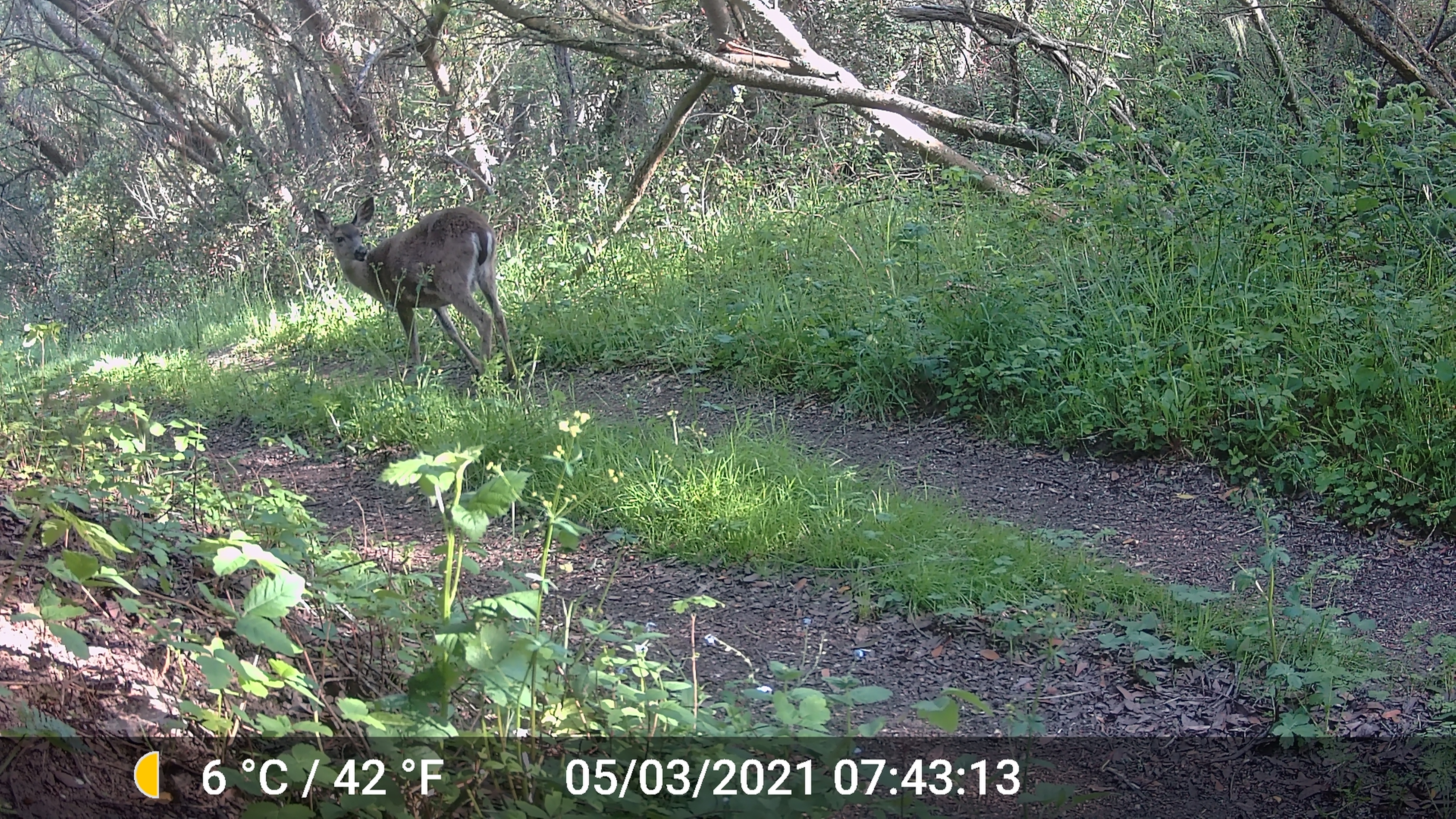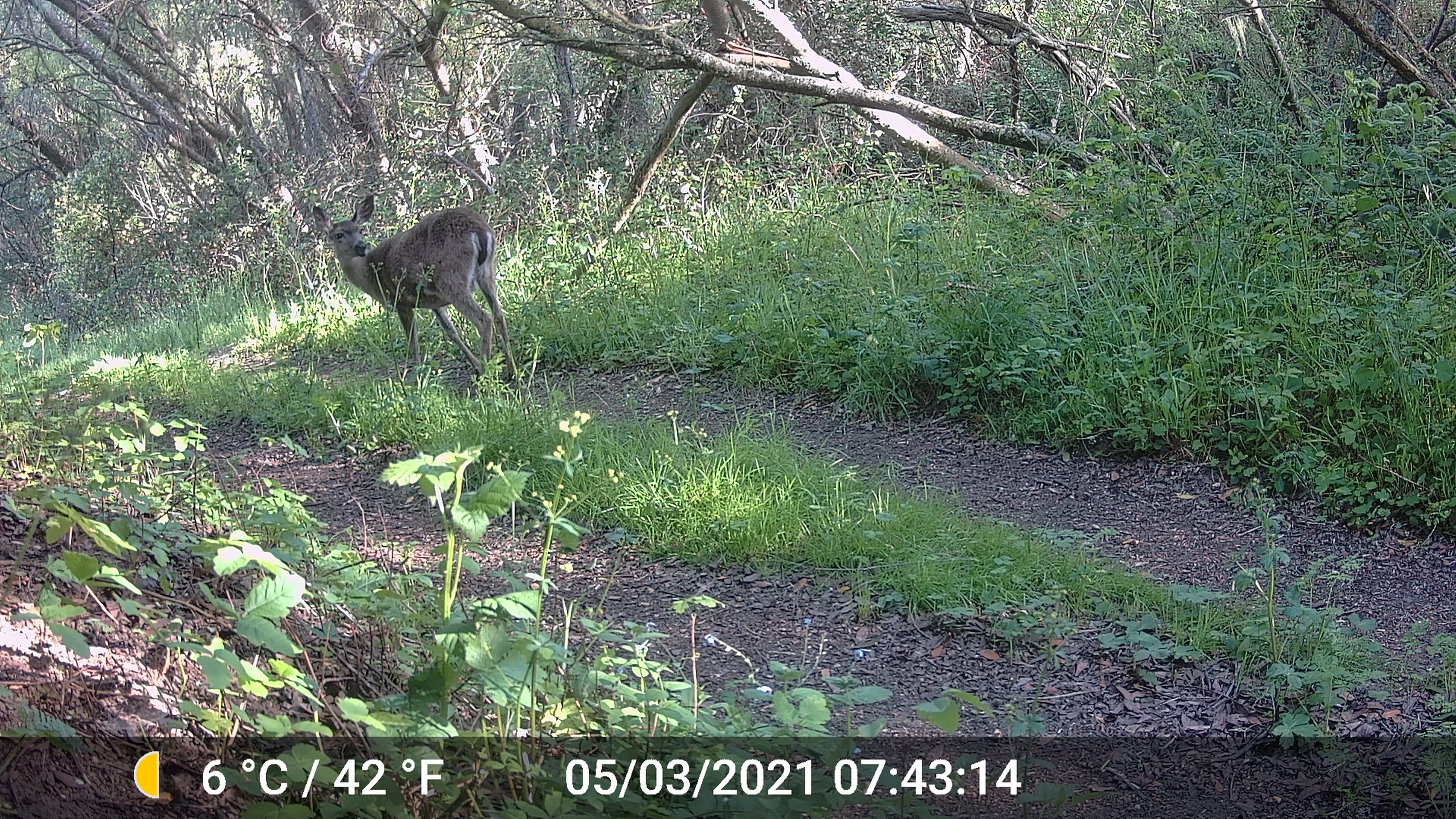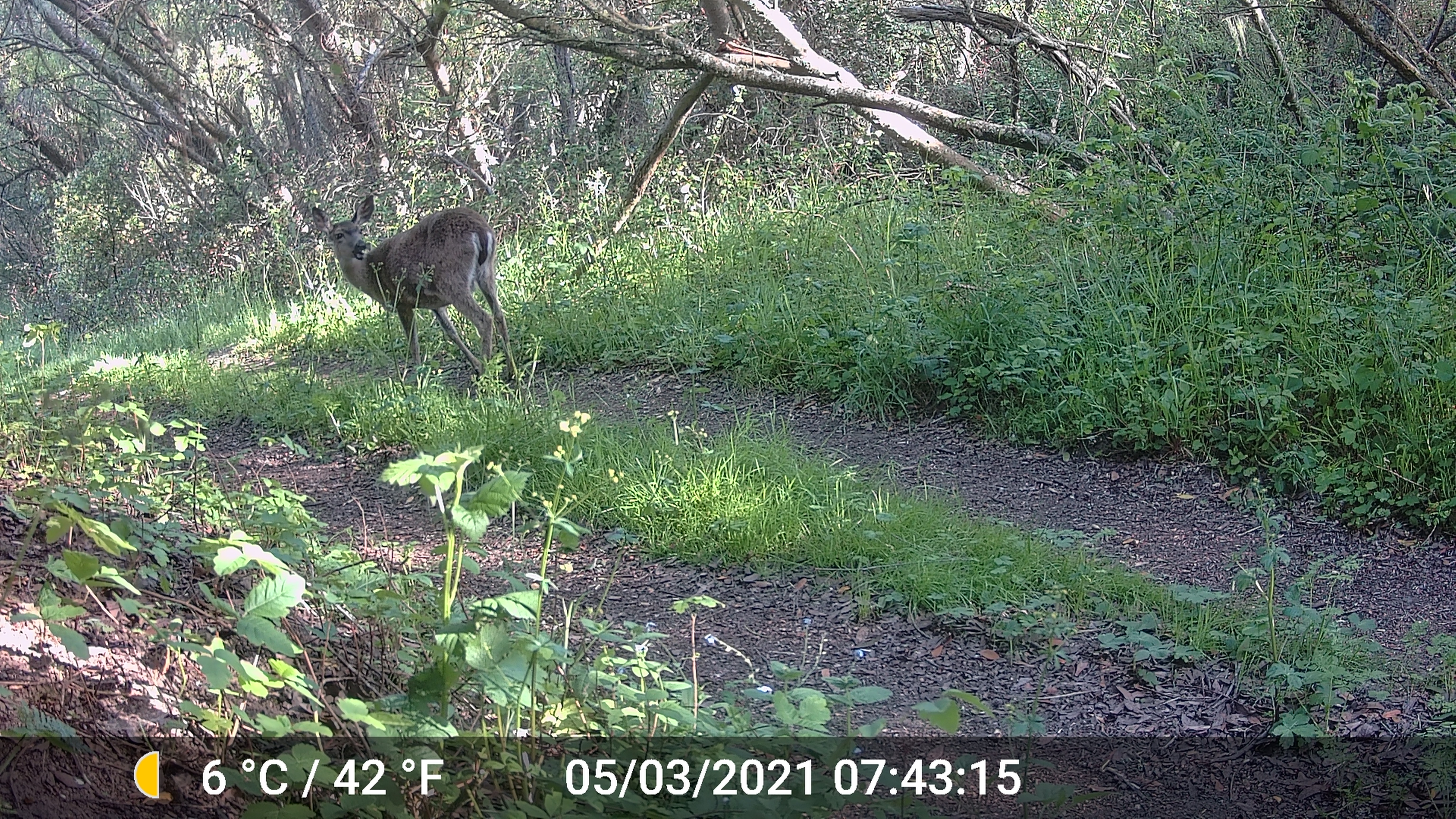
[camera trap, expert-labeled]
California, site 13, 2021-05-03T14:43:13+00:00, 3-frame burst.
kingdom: Animalia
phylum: Chordata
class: Mammalia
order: Artiodactyla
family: Cervidae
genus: Odocoileus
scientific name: Odocoileus hemionus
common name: mule deer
Mule deer (Odocoileus hemionus).